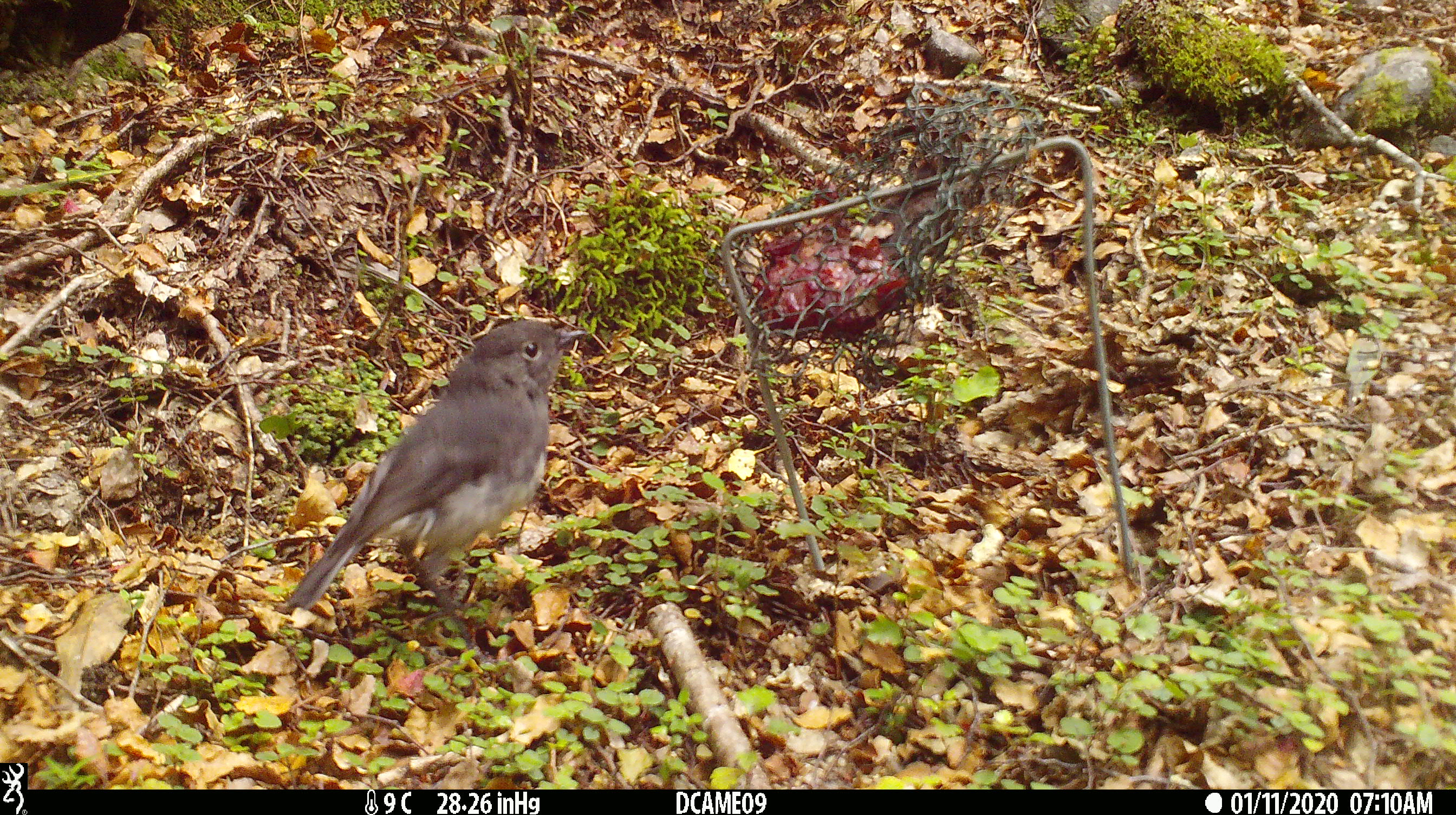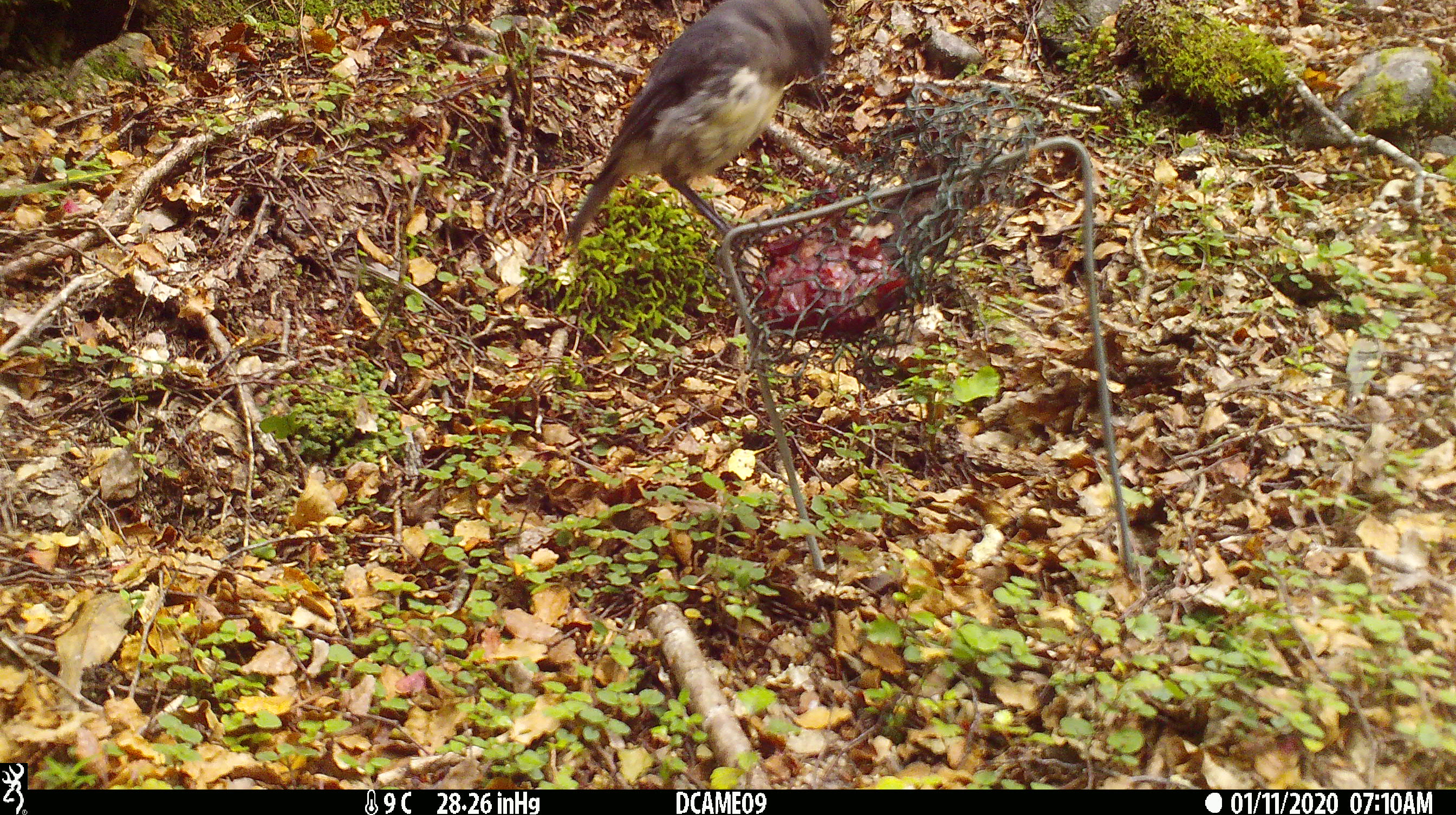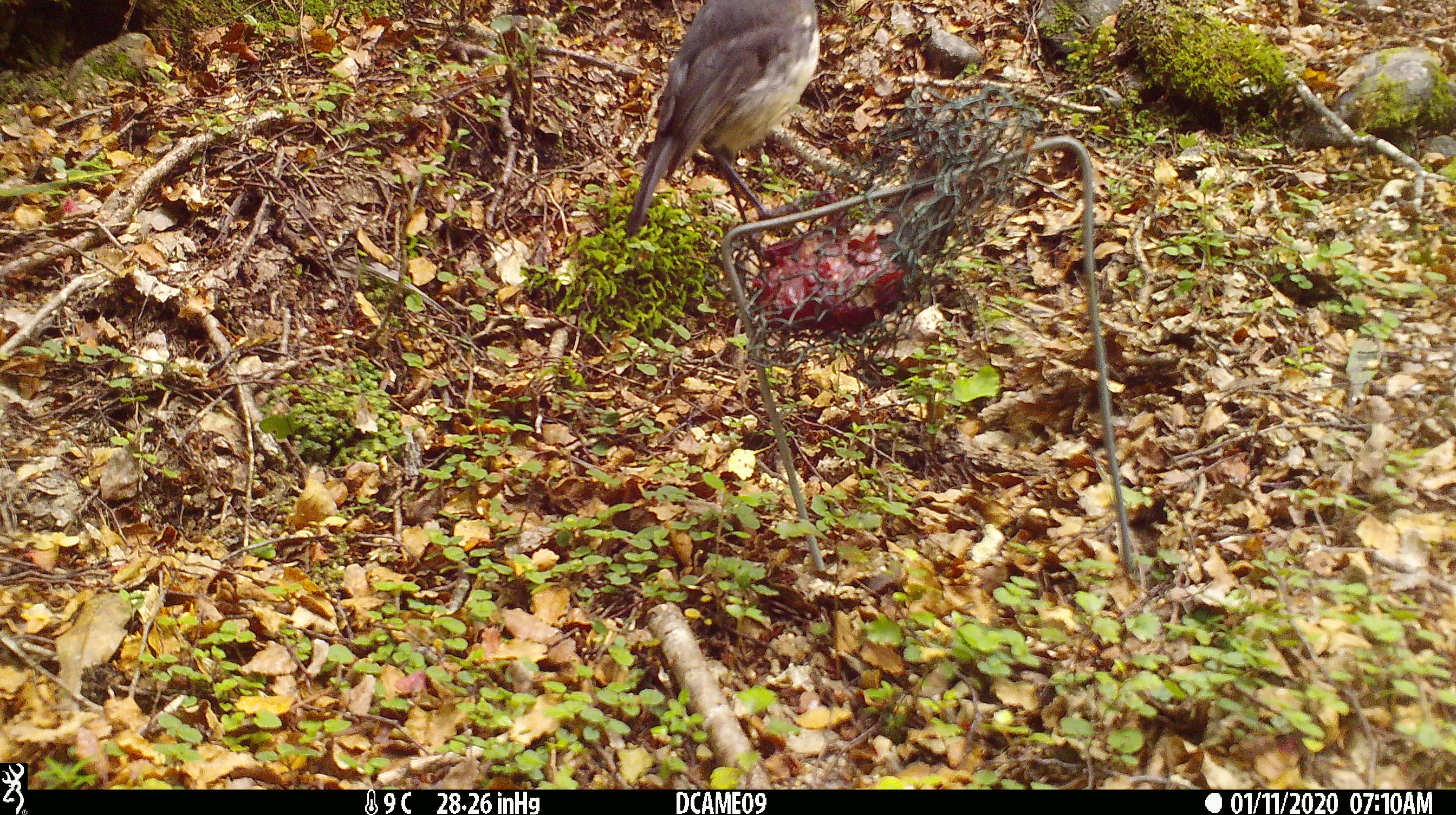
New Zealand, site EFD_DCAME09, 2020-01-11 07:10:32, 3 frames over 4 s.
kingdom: Animalia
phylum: Chordata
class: Aves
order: Passeriformes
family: Petroicidae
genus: Petroica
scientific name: Petroica australis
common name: new zealand robin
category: robin